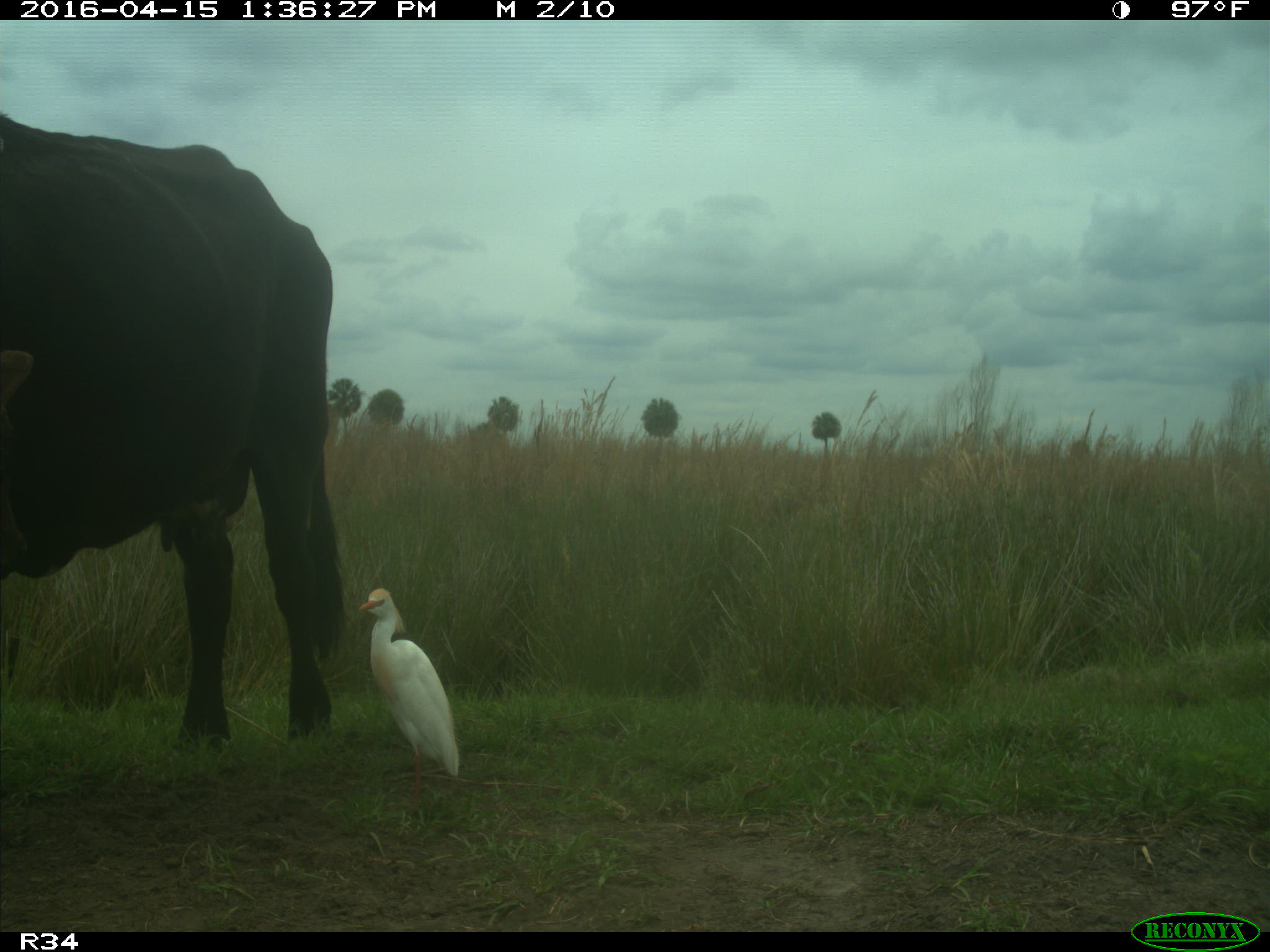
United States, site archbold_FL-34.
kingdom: Animalia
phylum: Chordata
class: Mammalia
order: Artiodactyla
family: Bovidae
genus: Bos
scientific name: Bos taurus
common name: domestic cow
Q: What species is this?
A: Bos taurus (domestic cow).